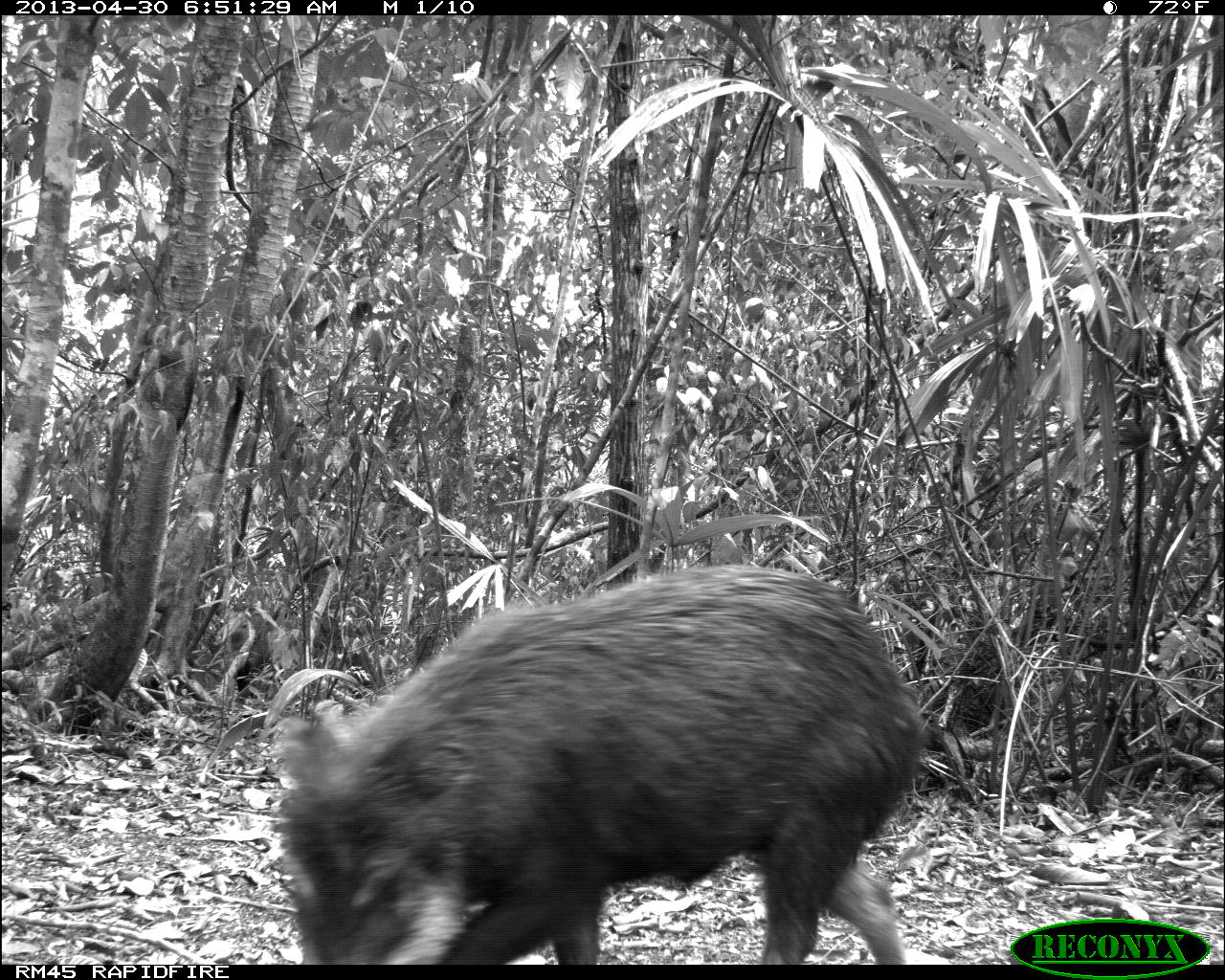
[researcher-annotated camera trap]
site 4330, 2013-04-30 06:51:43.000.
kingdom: Animalia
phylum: Chordata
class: Mammalia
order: Artiodactyla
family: Tayassuidae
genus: Tayassu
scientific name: Tayassu pecari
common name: white-lipped peccary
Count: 5.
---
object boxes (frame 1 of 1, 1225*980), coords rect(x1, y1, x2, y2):
tayassu pecari: rect(269, 560, 935, 965)